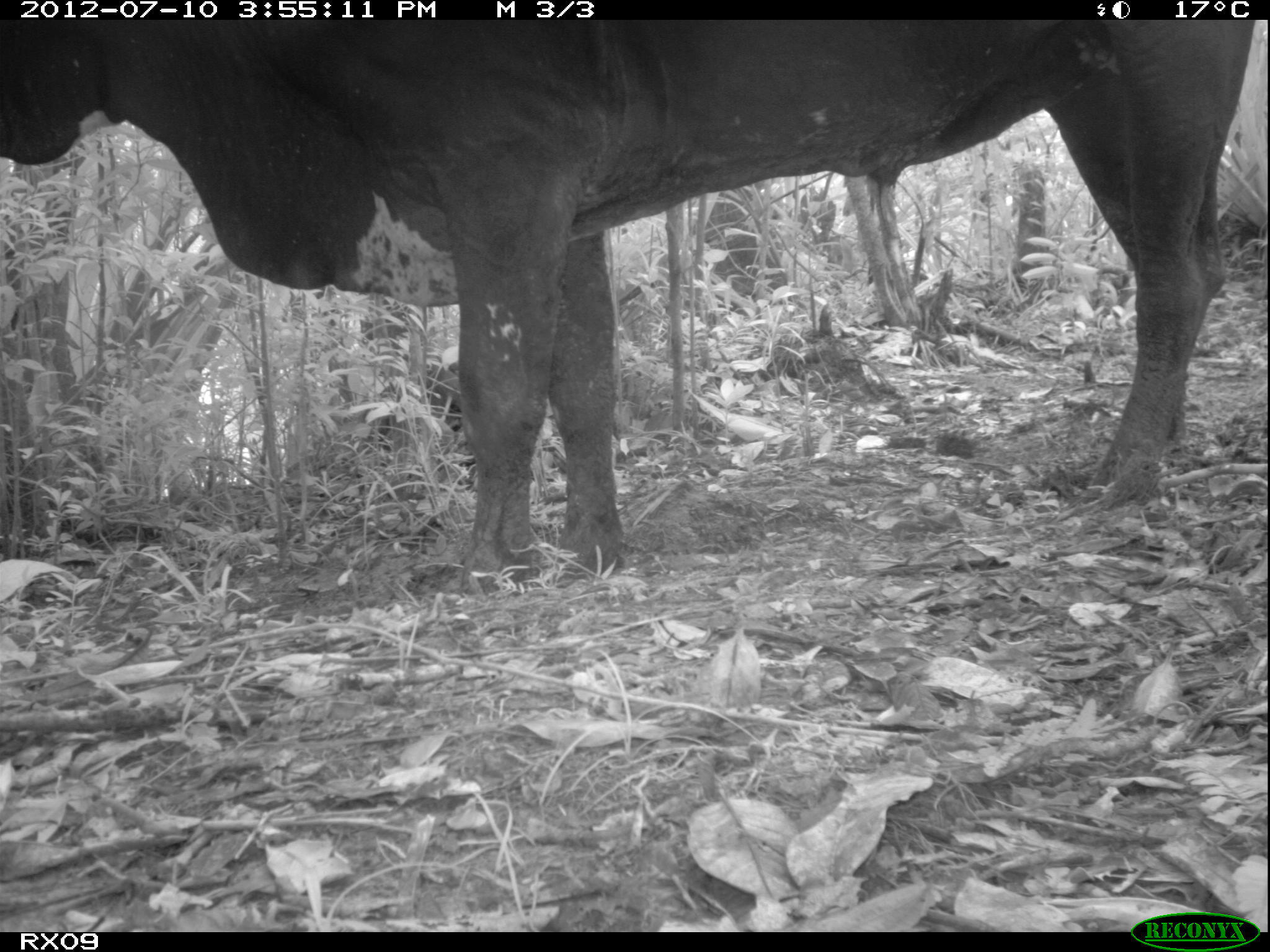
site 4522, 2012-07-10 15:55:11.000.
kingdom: Animalia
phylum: Chordata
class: Mammalia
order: Artiodactyla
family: Bovidae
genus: Bos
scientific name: Bos taurus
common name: domestic cattle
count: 4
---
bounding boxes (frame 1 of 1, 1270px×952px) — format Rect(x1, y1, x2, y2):
bos taurus: Rect(0, 19, 1255, 591)